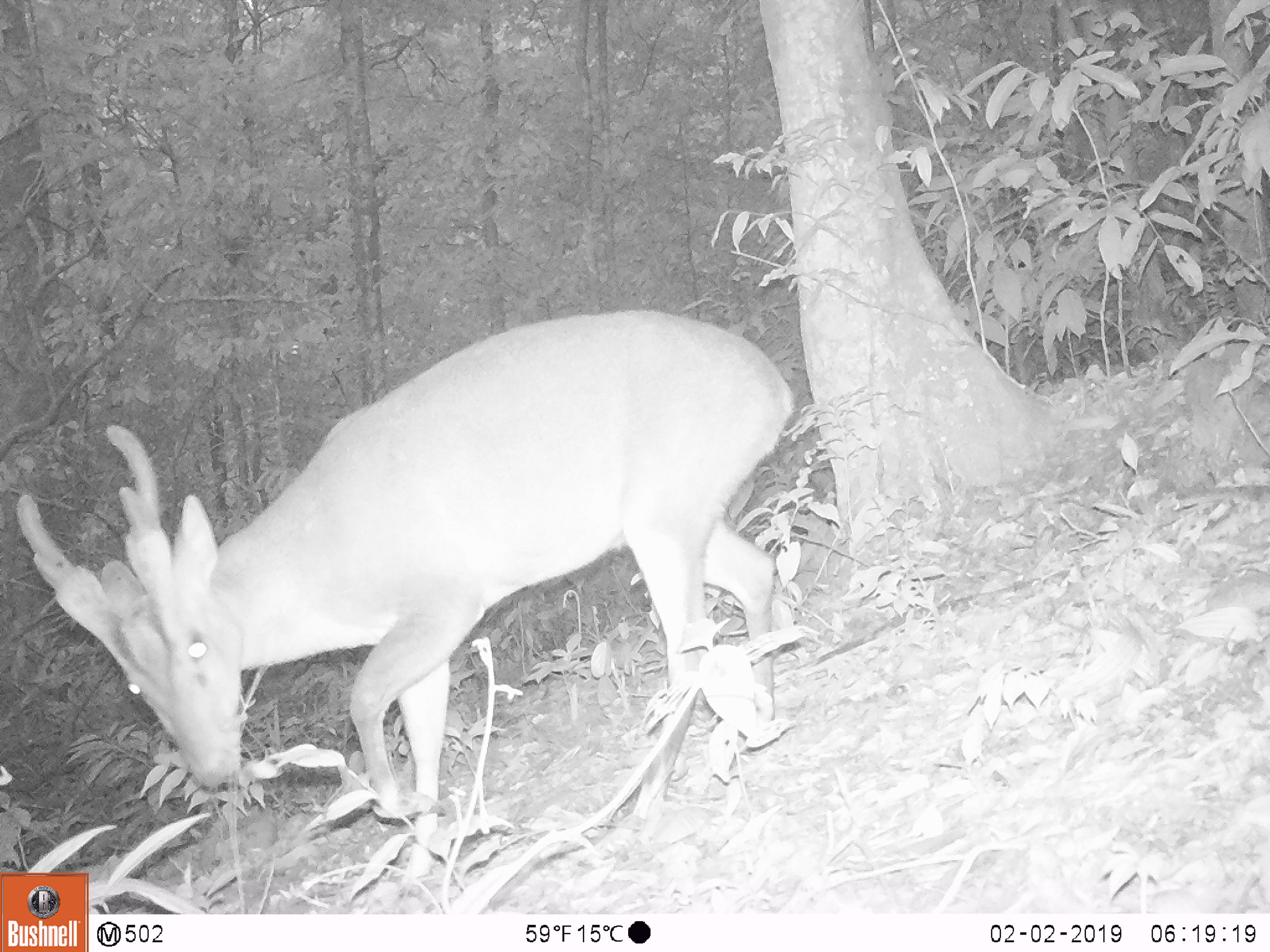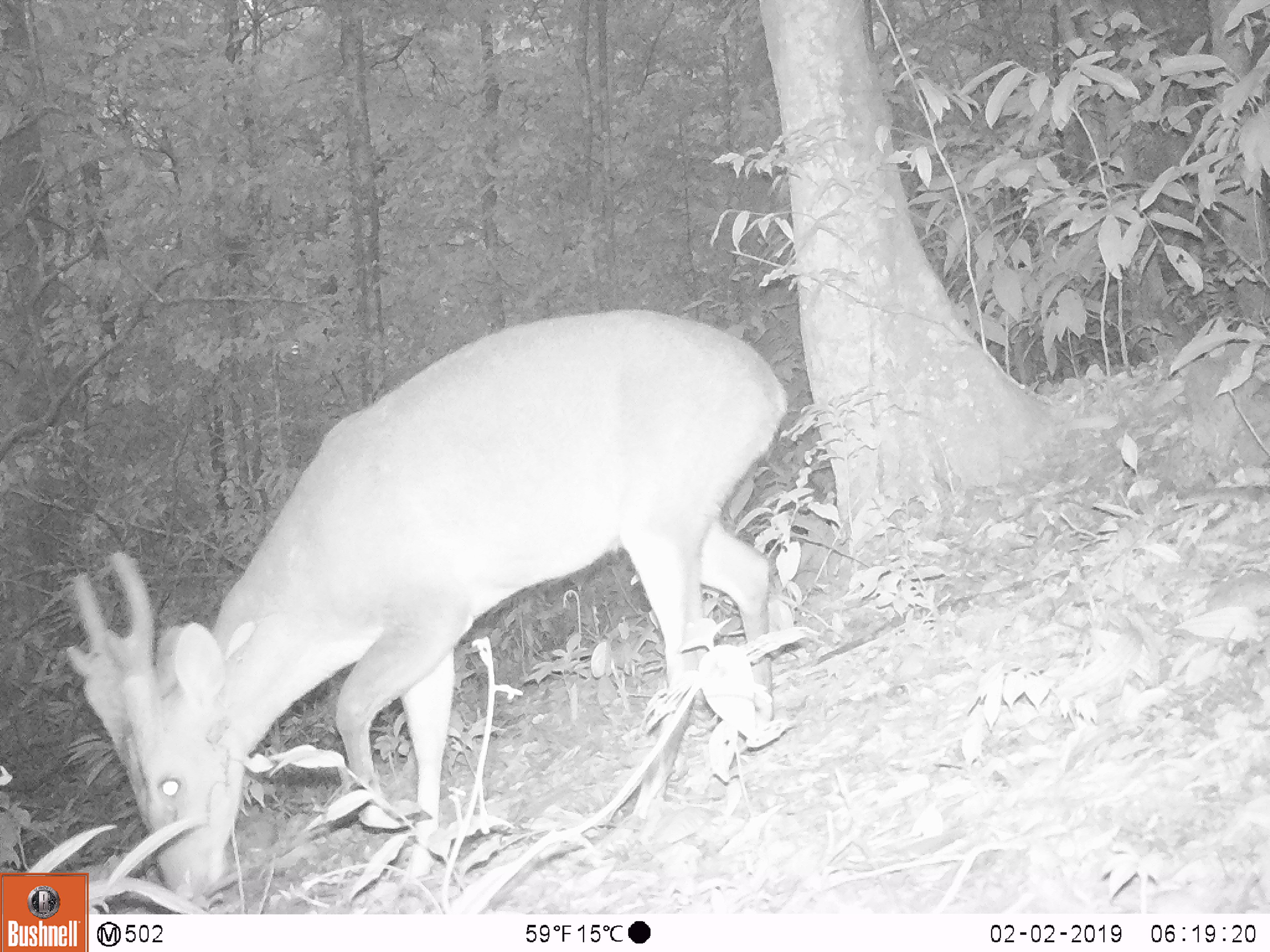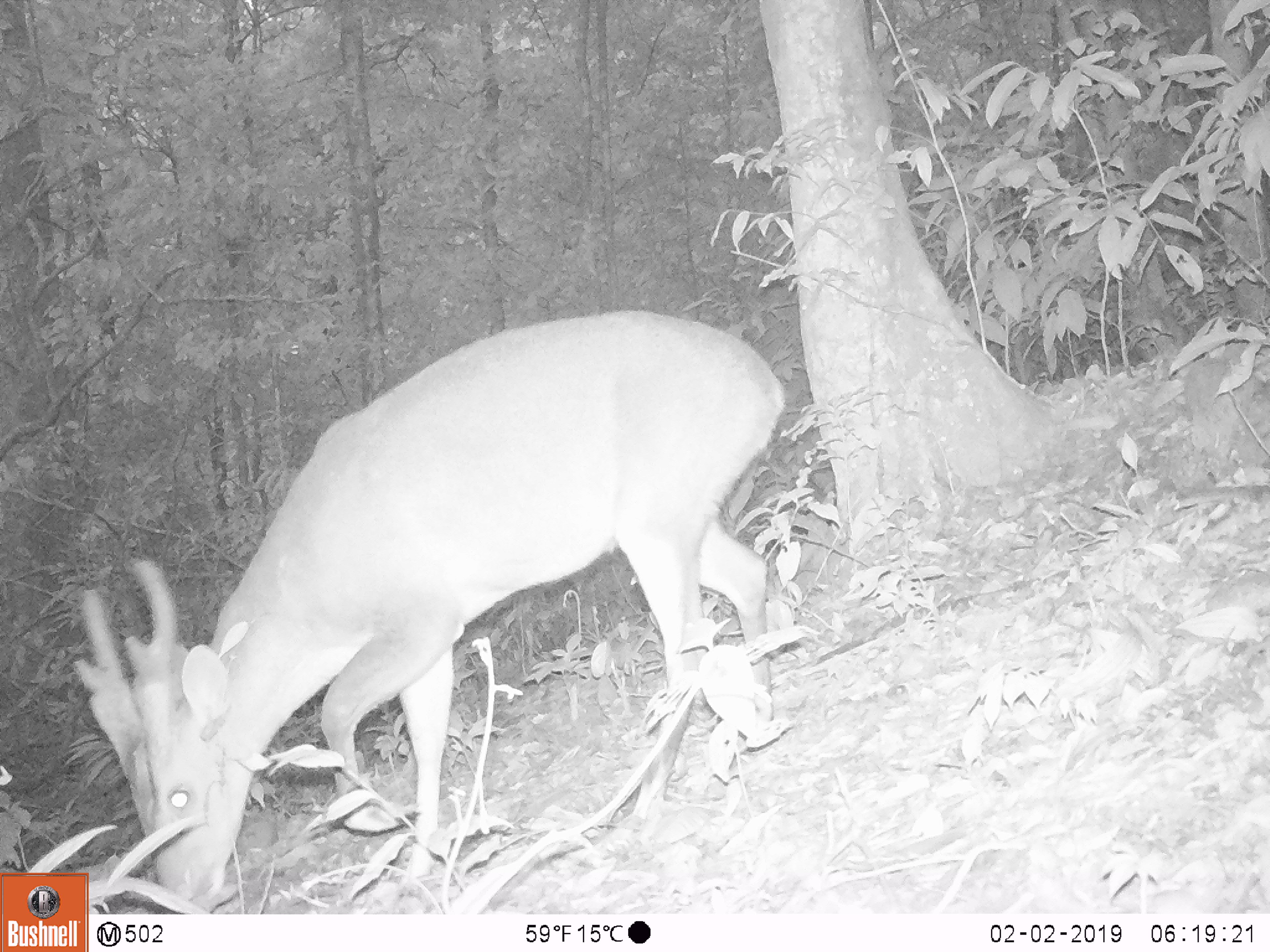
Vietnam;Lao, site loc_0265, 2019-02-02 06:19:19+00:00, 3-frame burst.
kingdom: Animalia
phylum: Chordata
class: Mammalia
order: Artiodactyla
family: Cervidae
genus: Muntiacus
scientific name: Muntiacus vuquangensis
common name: large-antlered muntjac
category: large antlered muntjac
Large antlered muntjac (large-antlered muntjac) (Muntiacus vuquangensis). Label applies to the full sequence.